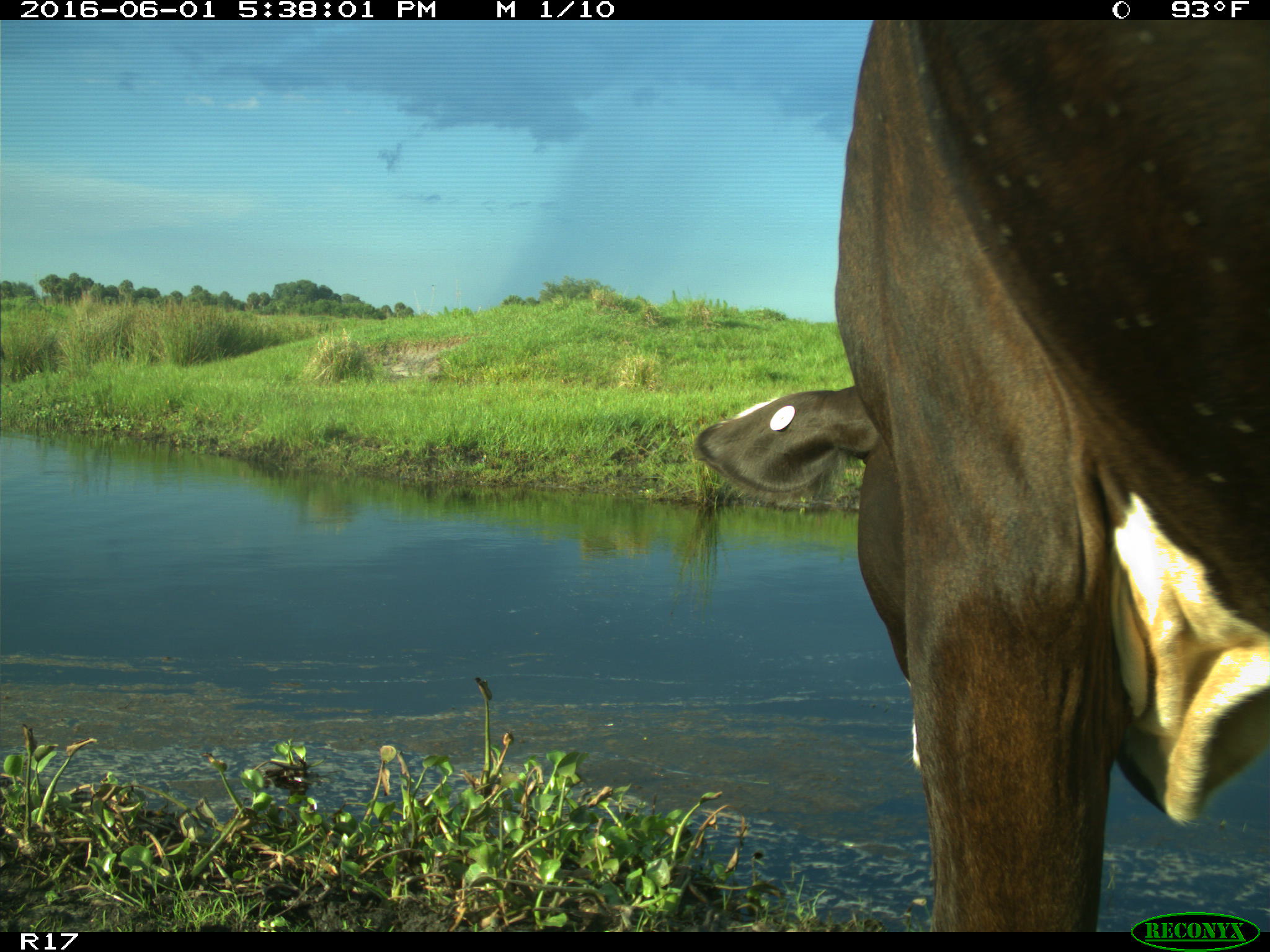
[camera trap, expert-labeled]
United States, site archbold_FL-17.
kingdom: Animalia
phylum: Chordata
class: Mammalia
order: Artiodactyla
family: Bovidae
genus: Bos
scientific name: Bos taurus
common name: domestic cow